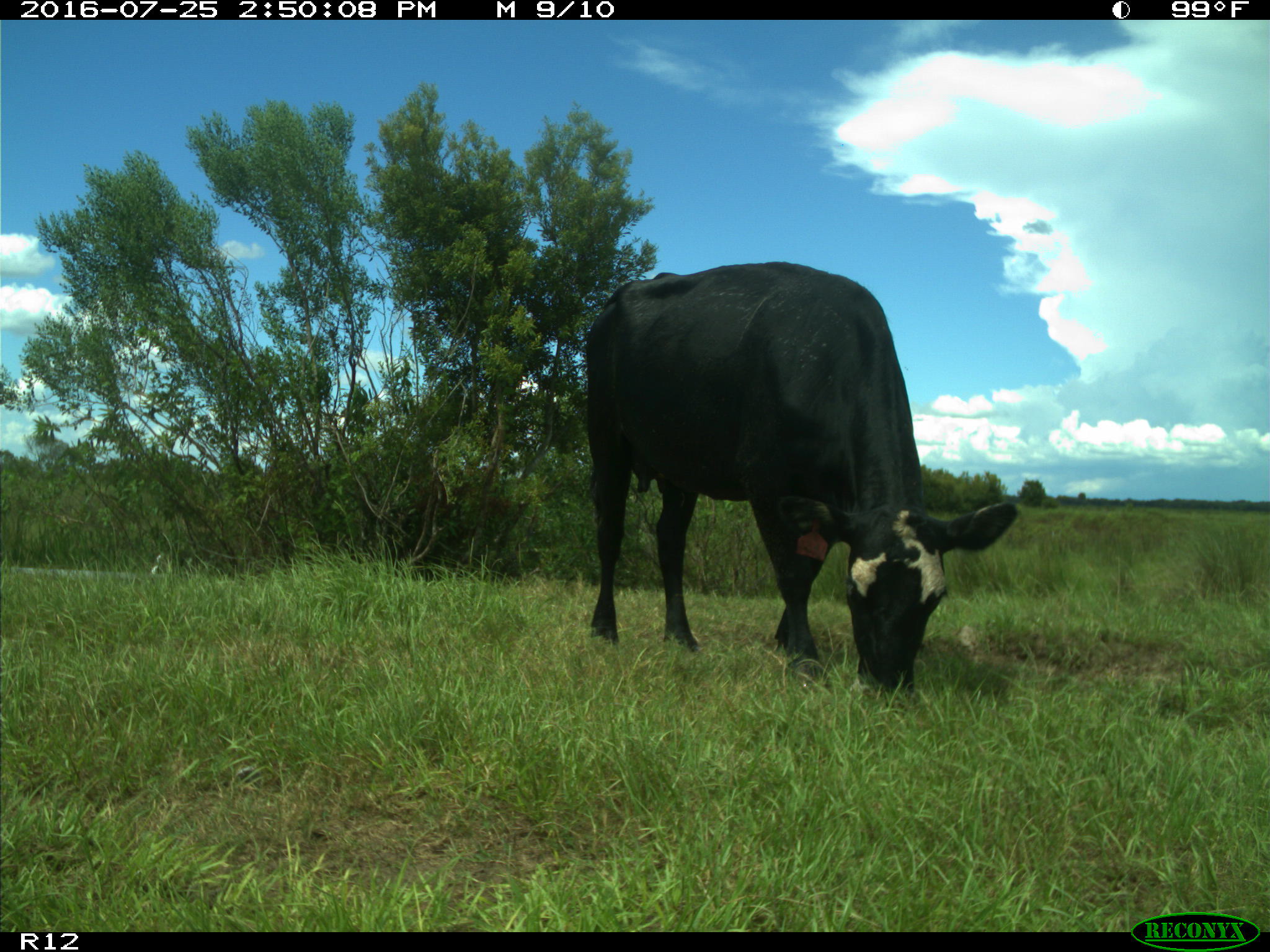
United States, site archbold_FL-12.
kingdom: Animalia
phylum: Chordata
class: Mammalia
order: Artiodactyla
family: Bovidae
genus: Bos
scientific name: Bos taurus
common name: domestic cow